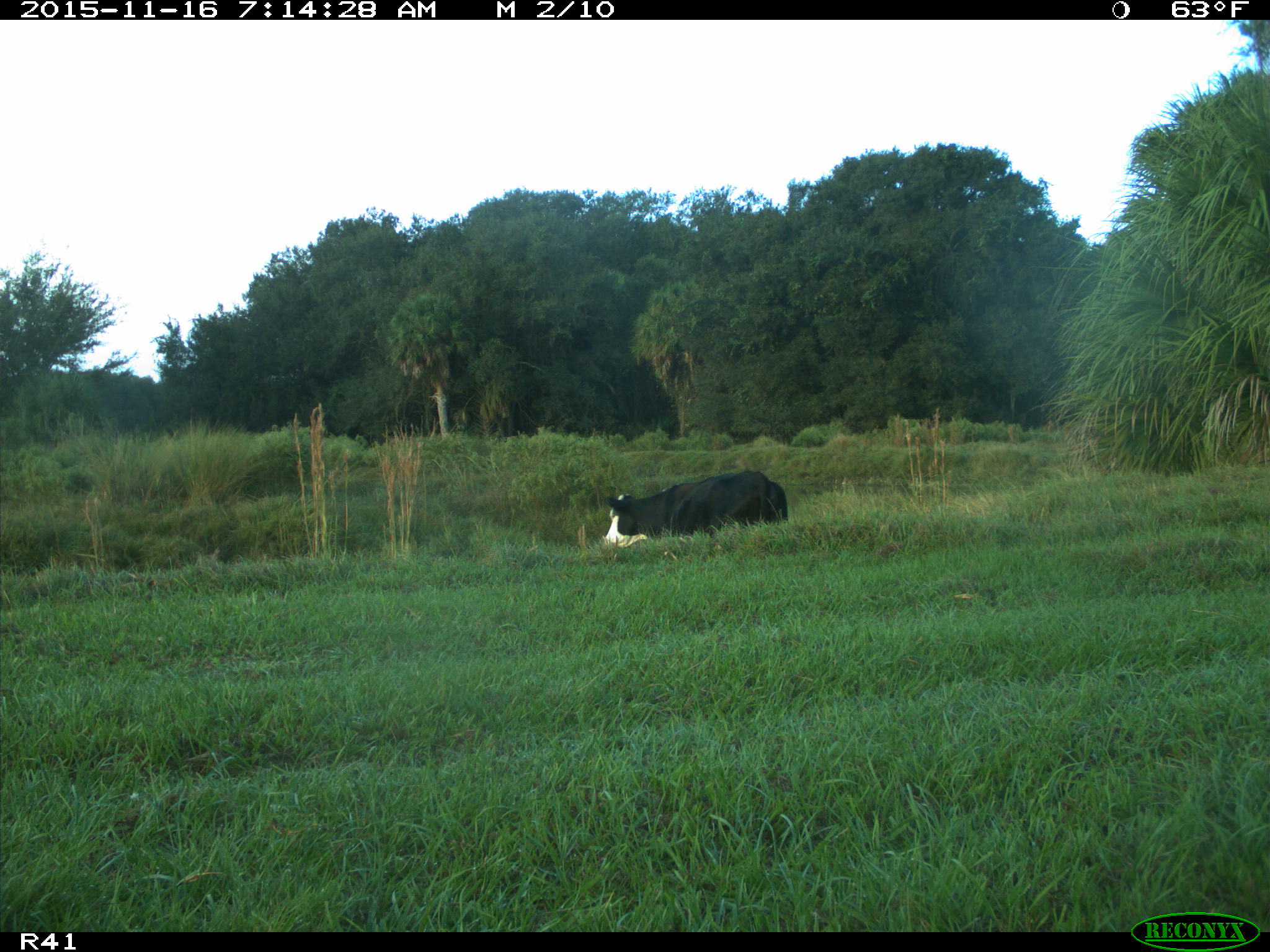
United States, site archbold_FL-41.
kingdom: Animalia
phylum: Chordata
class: Mammalia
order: Artiodactyla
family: Bovidae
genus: Bos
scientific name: Bos taurus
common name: domestic cow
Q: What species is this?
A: Bos taurus (domestic cow).